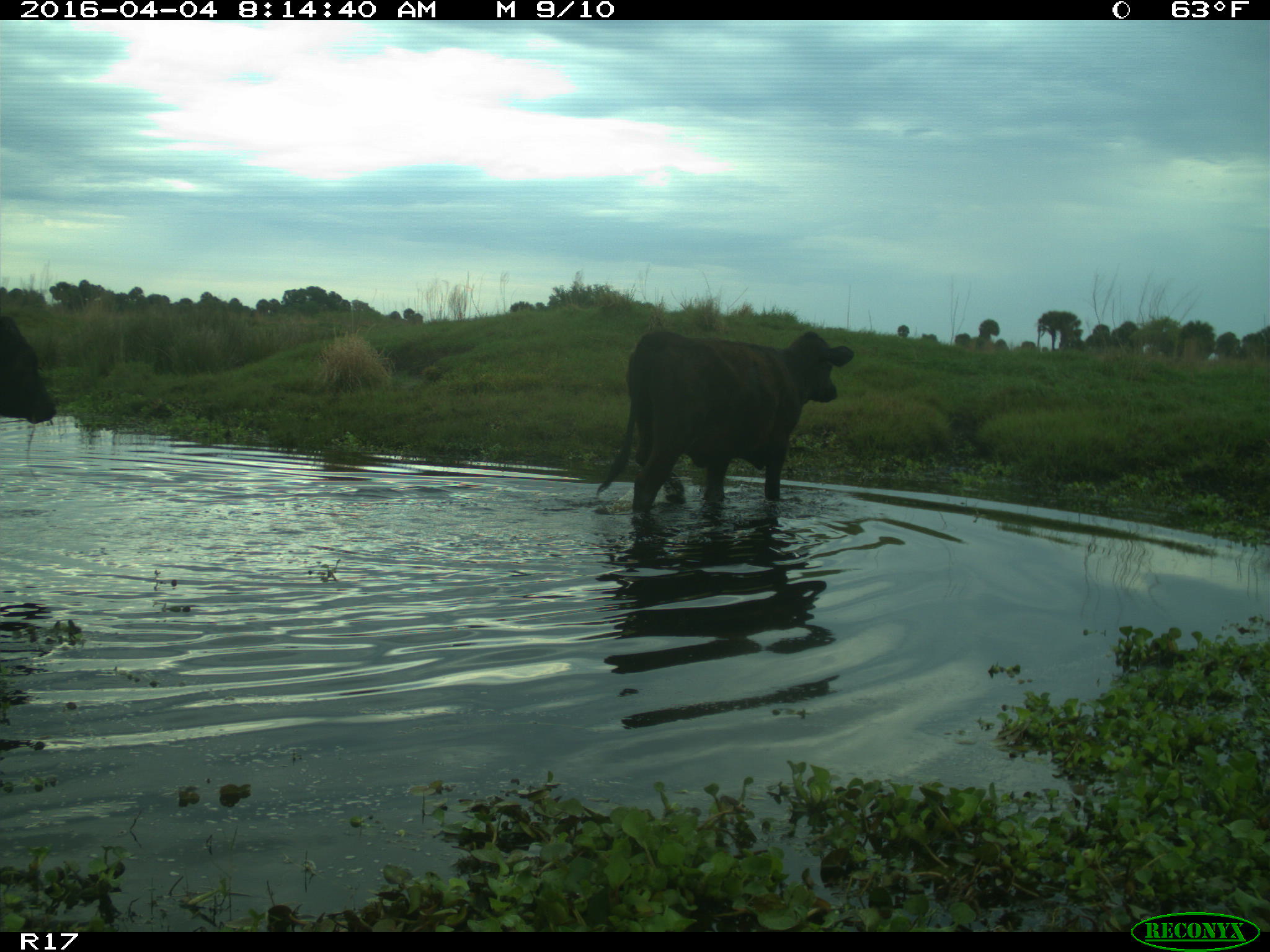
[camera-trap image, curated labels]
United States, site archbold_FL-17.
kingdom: Animalia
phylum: Chordata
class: Mammalia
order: Artiodactyla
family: Bovidae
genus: Bos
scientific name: Bos taurus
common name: domestic cow